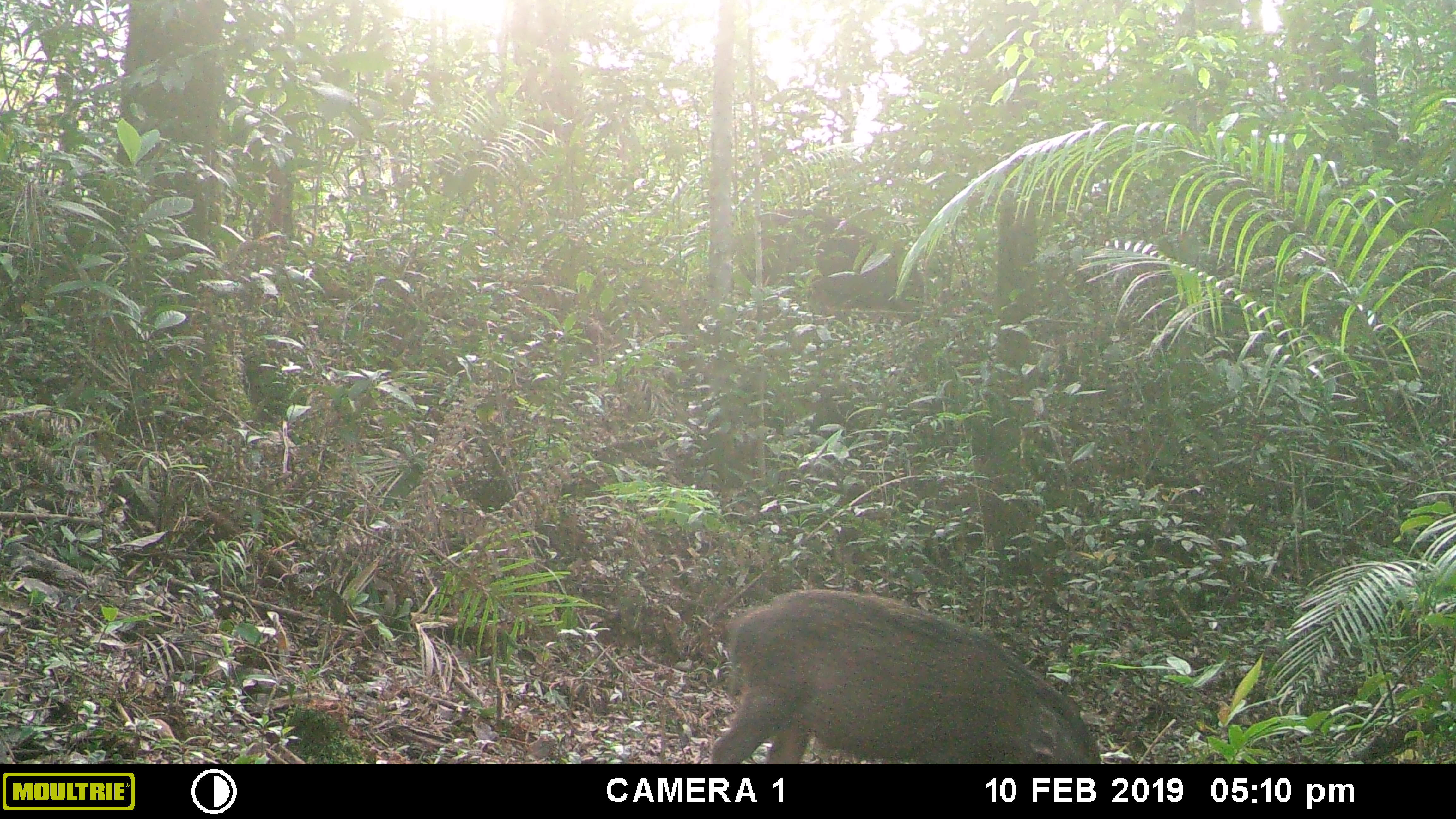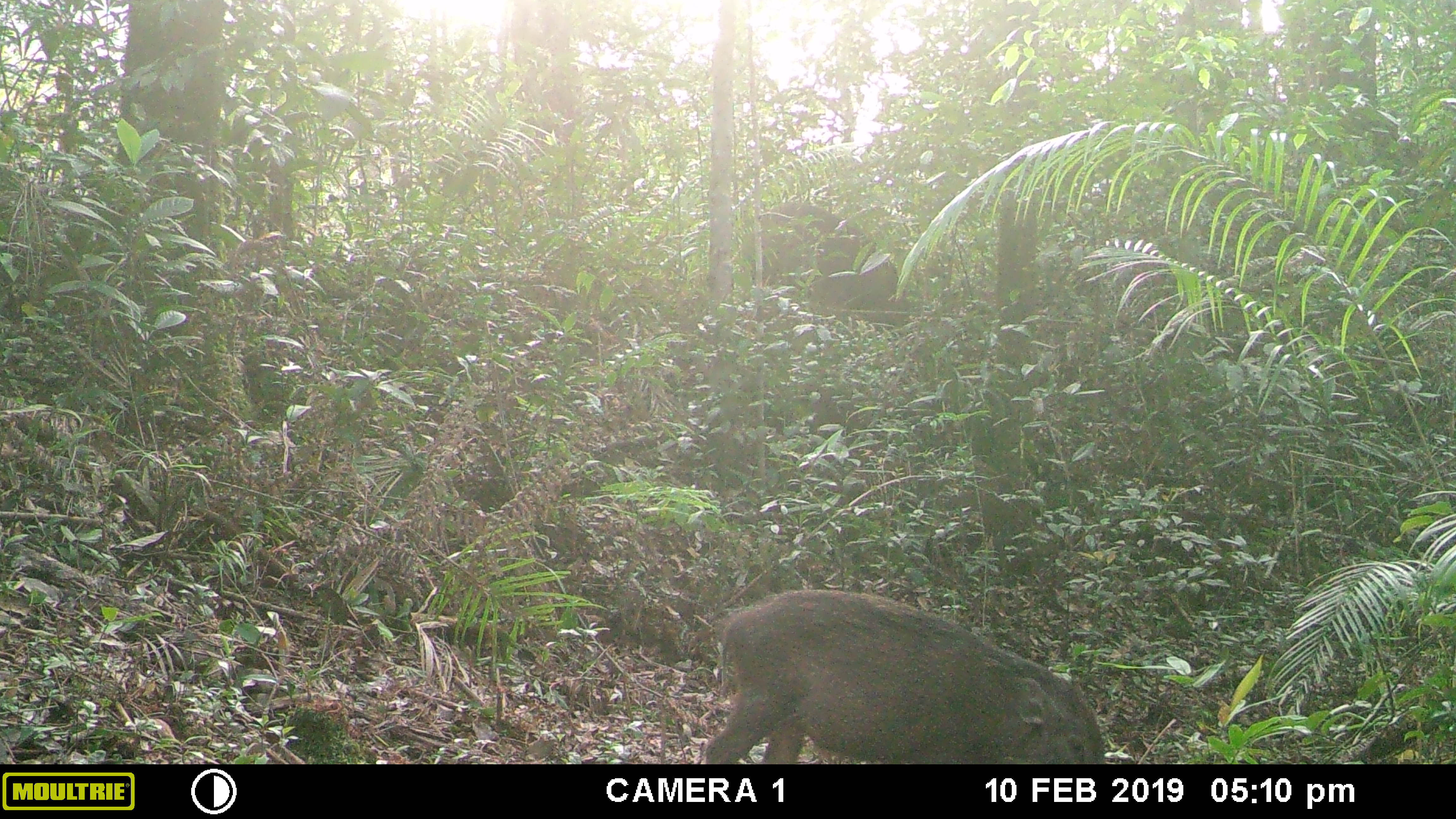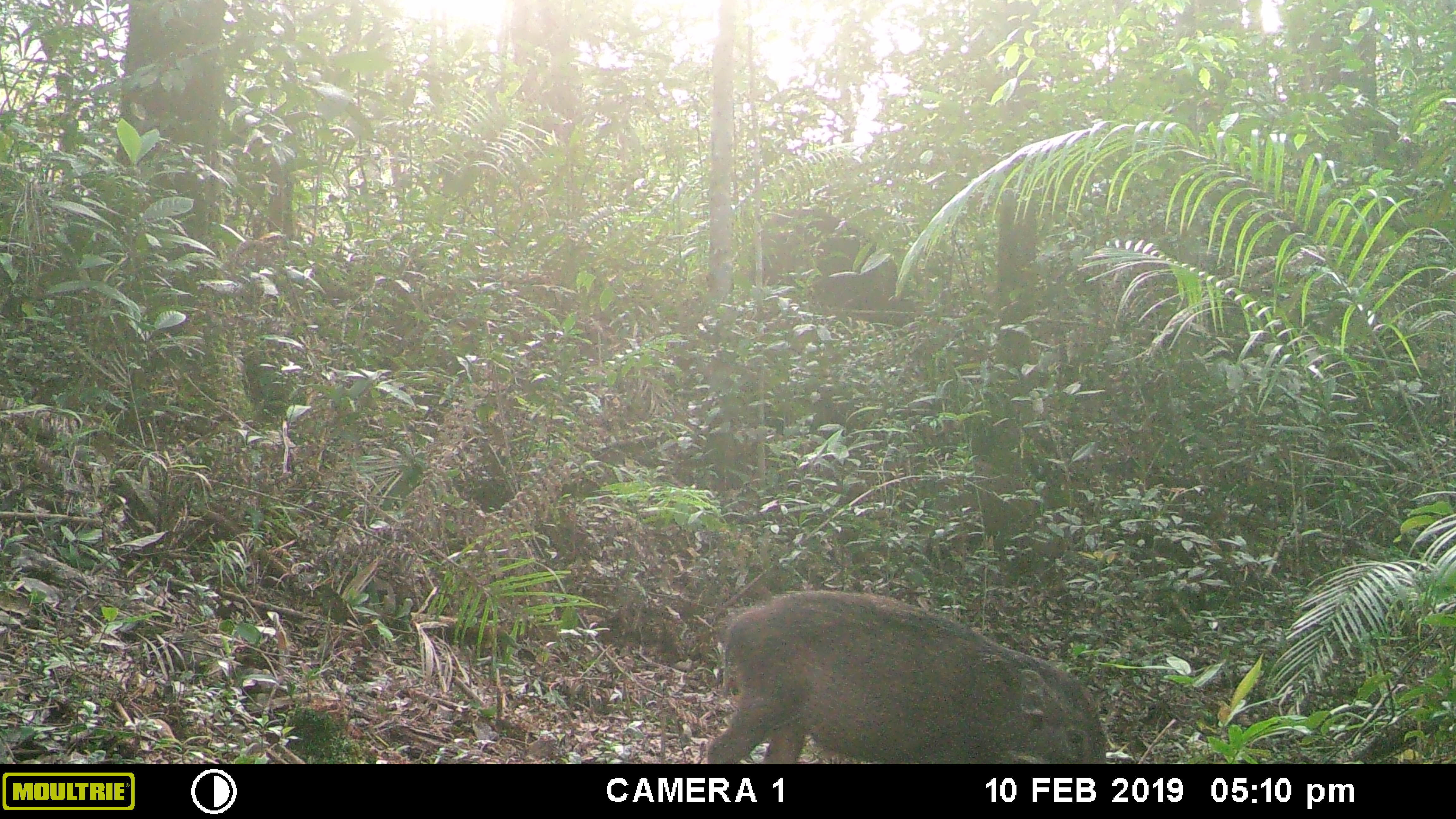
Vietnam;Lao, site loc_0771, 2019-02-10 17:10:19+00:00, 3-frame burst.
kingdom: Animalia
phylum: Chordata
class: Mammalia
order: Artiodactyla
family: Suidae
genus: Sus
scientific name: Sus scrofa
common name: eurasian wild pig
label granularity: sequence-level